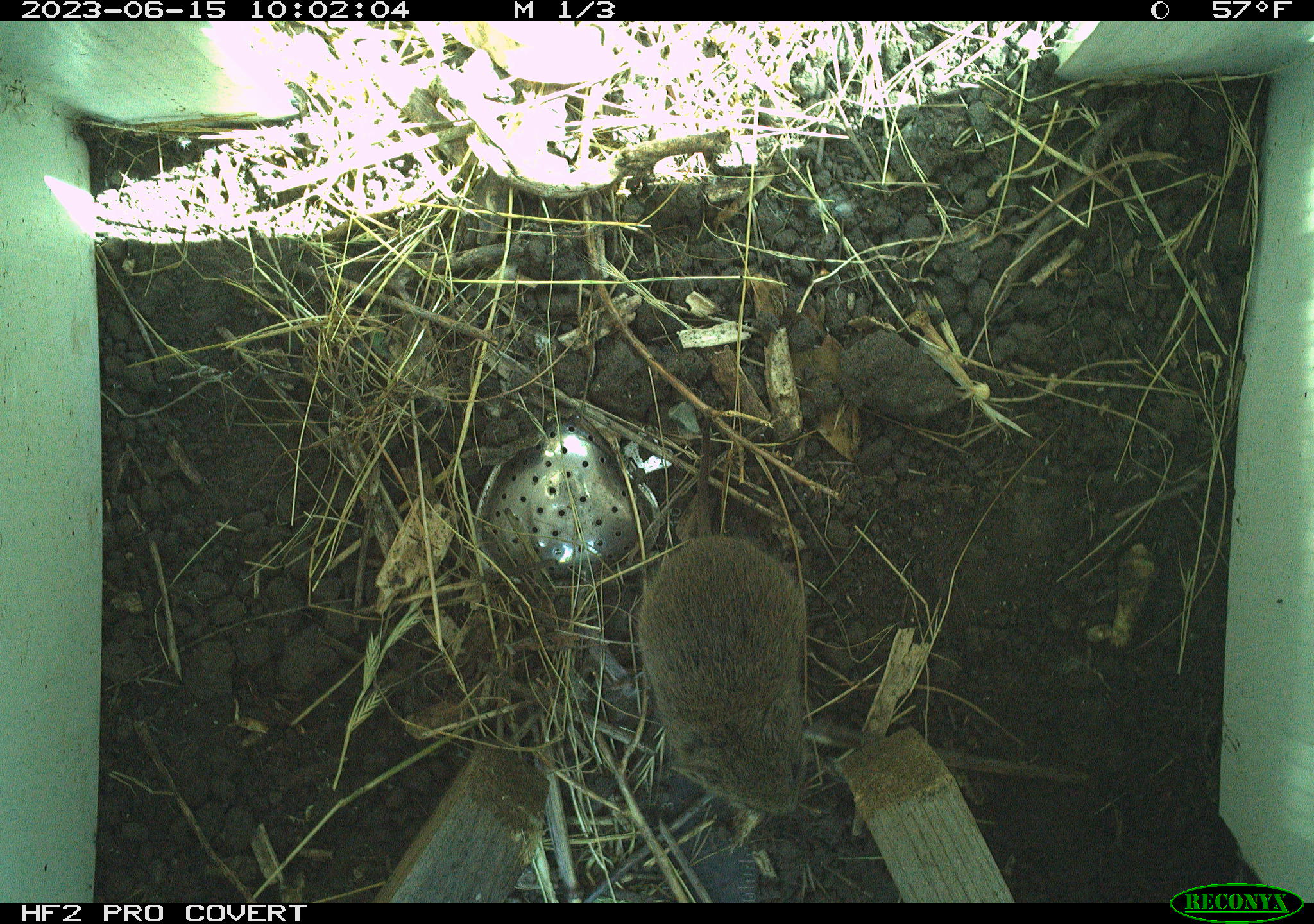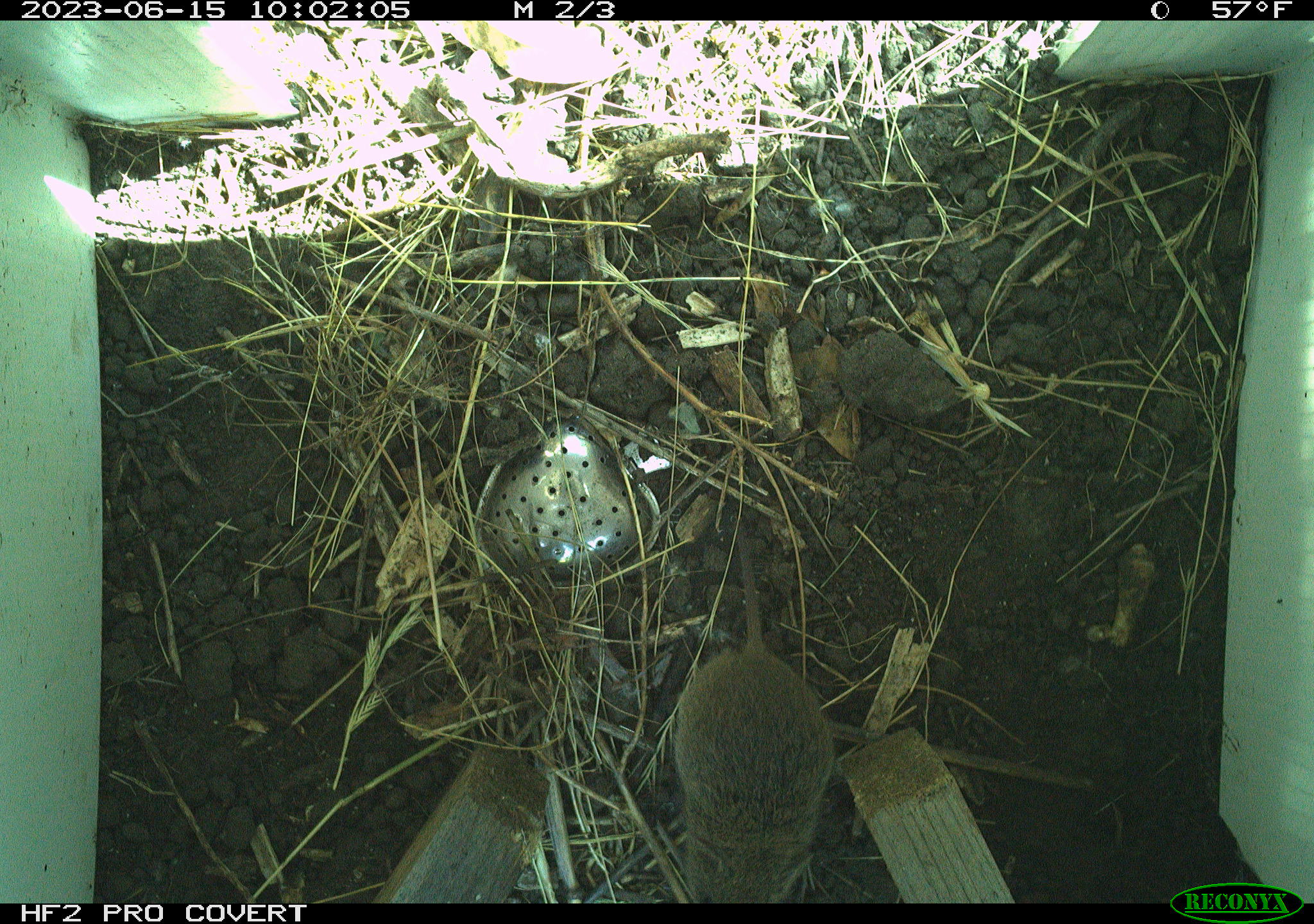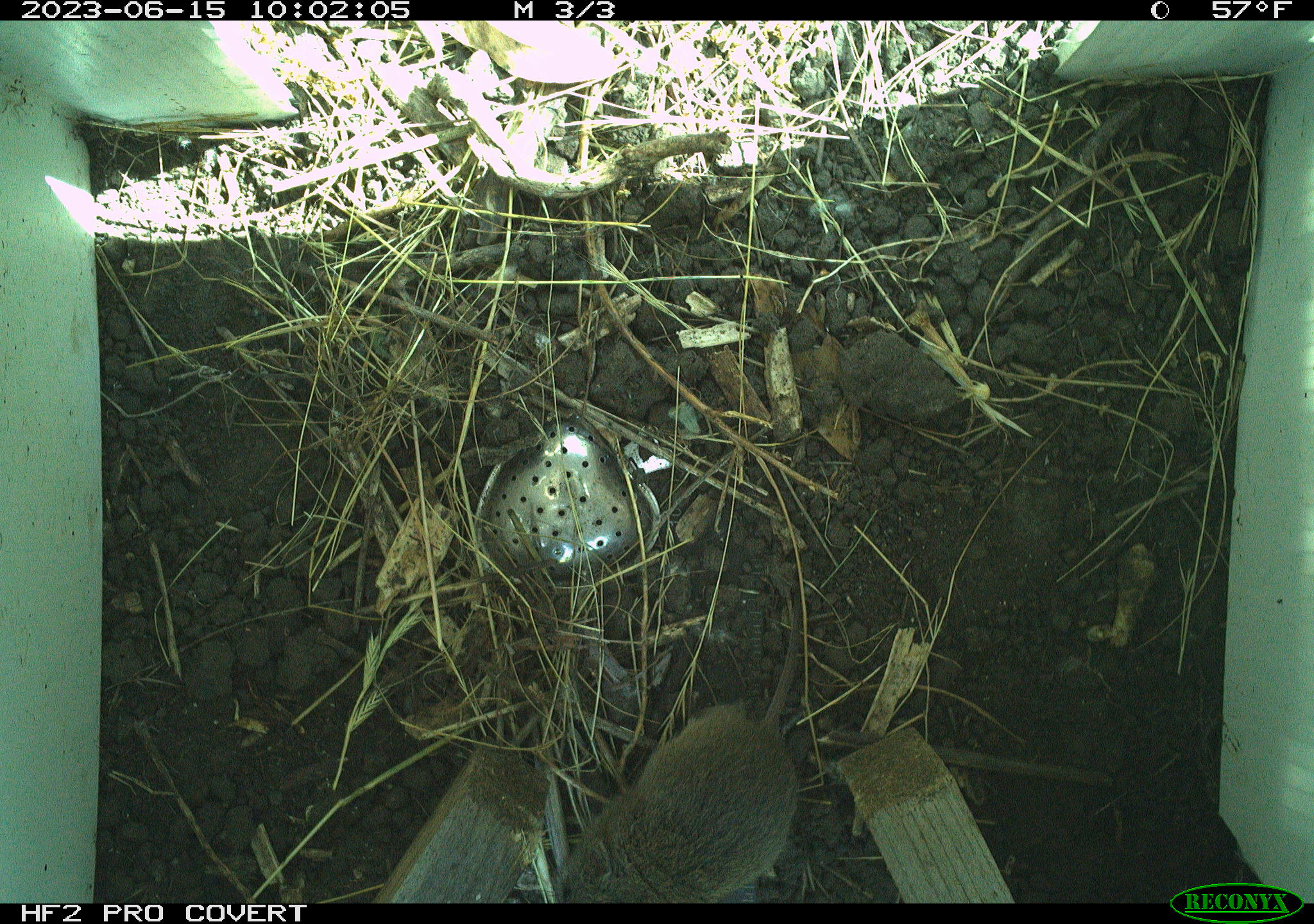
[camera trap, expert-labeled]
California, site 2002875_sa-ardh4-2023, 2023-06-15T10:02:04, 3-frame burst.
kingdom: Animalia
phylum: Chordata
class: Mammalia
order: Rodentia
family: Cricetidae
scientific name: Arvicolinae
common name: voles, lemmings, and muskrats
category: arvicolinae subfamily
Arvicolinae subfamily (voles, lemmings, and muskrats) (Arvicolinae).